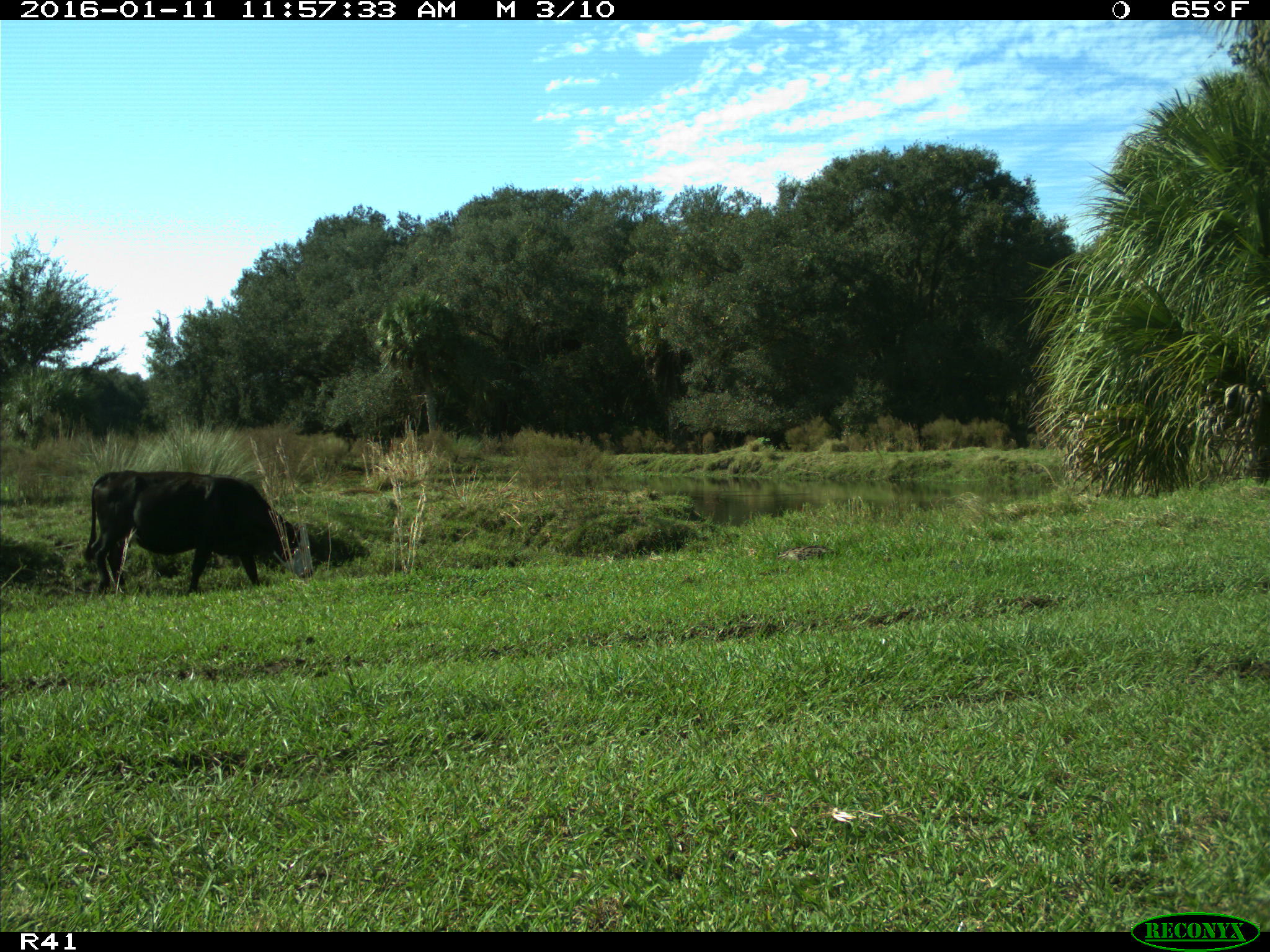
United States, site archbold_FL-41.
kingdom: Animalia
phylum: Chordata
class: Mammalia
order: Artiodactyla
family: Bovidae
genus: Bos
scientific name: Bos taurus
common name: domestic cow